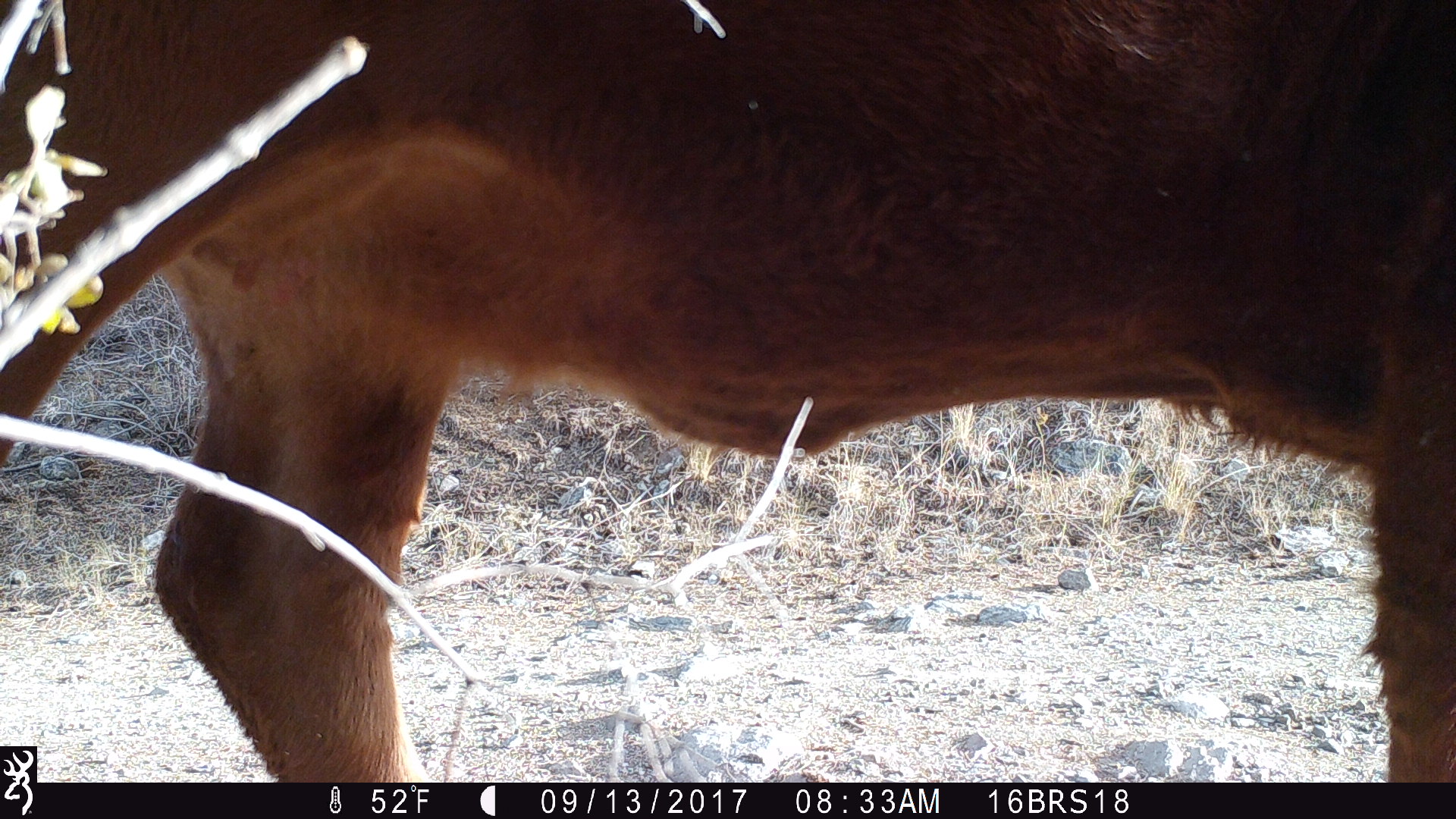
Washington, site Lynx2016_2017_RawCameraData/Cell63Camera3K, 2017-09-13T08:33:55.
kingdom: Animalia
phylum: Chordata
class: Mammalia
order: Artiodactyla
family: Bovidae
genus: Bos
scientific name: Bos taurus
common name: domestic cattle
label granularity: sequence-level